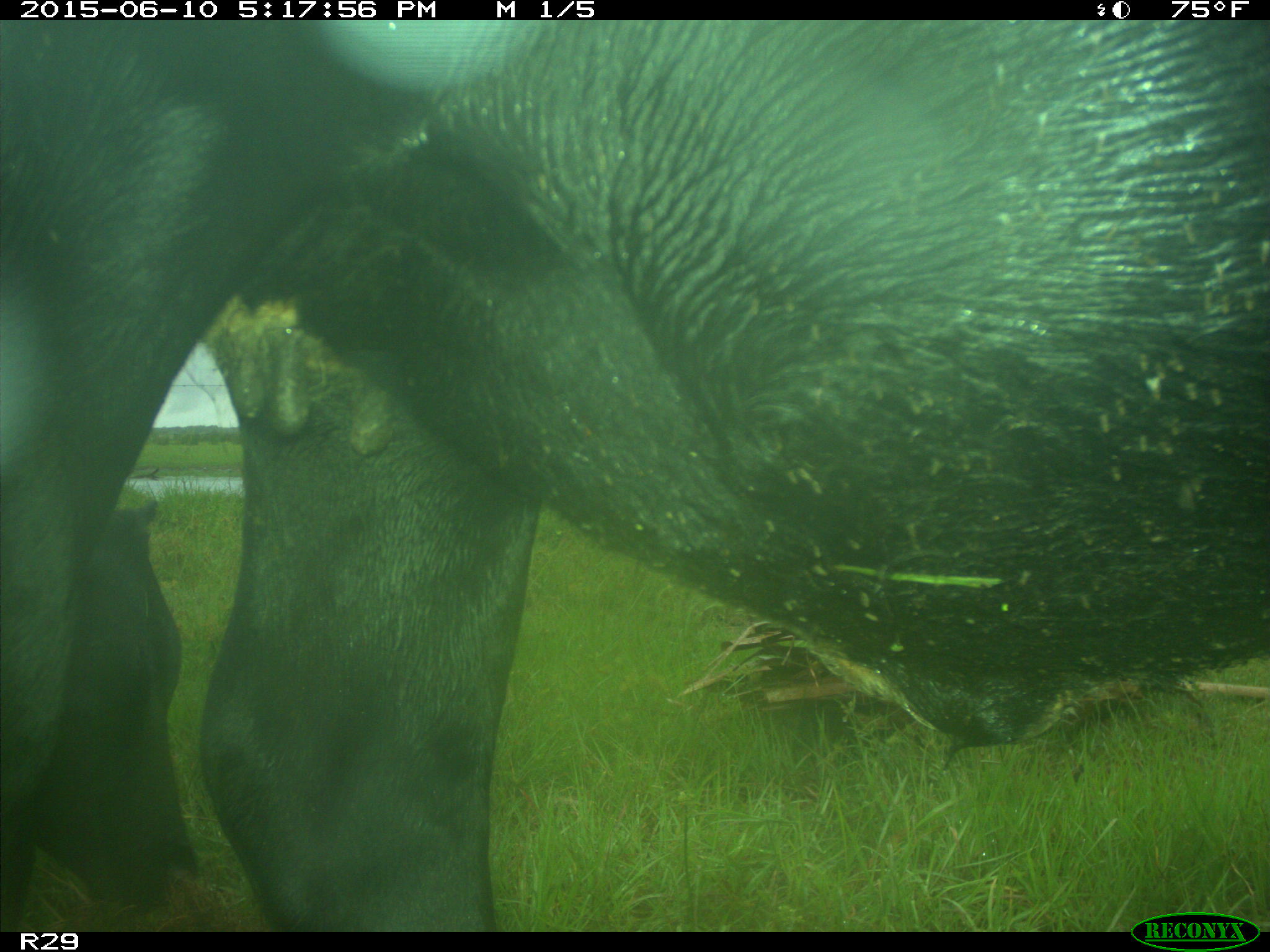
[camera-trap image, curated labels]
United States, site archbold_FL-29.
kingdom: Animalia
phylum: Chordata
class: Mammalia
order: Artiodactyla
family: Bovidae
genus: Bos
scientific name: Bos taurus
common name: domestic cow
Bos taurus (domestic cow).